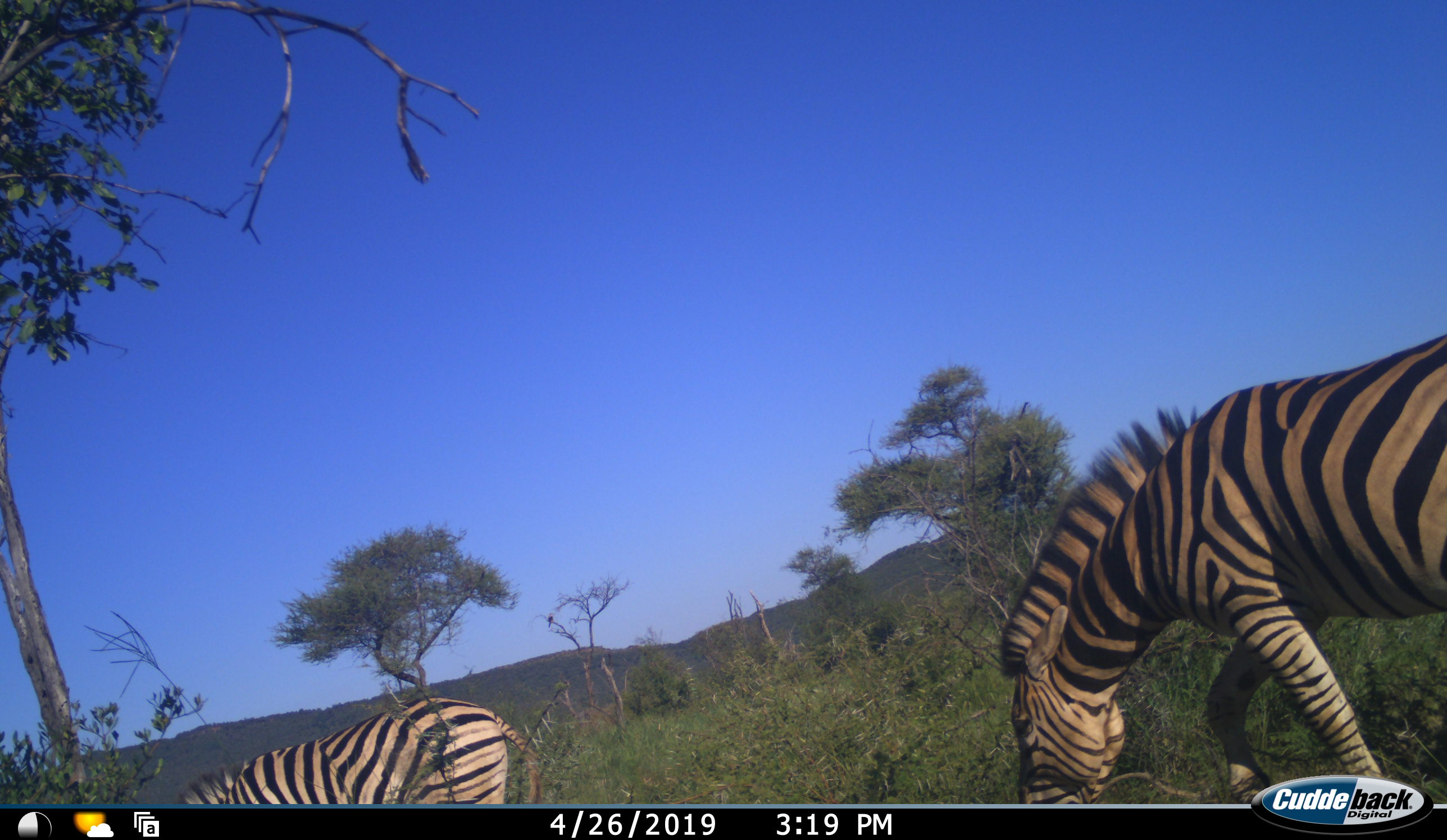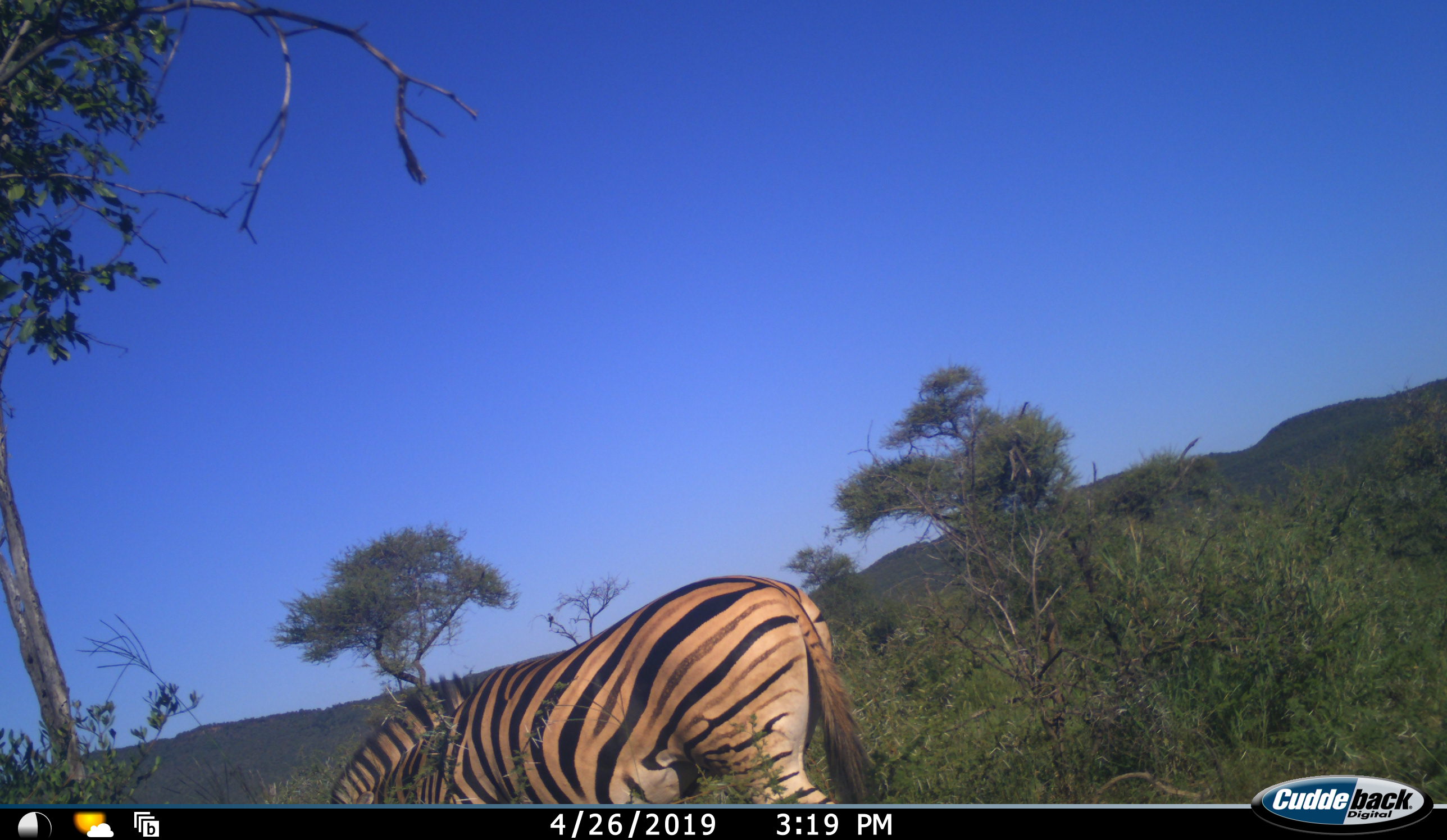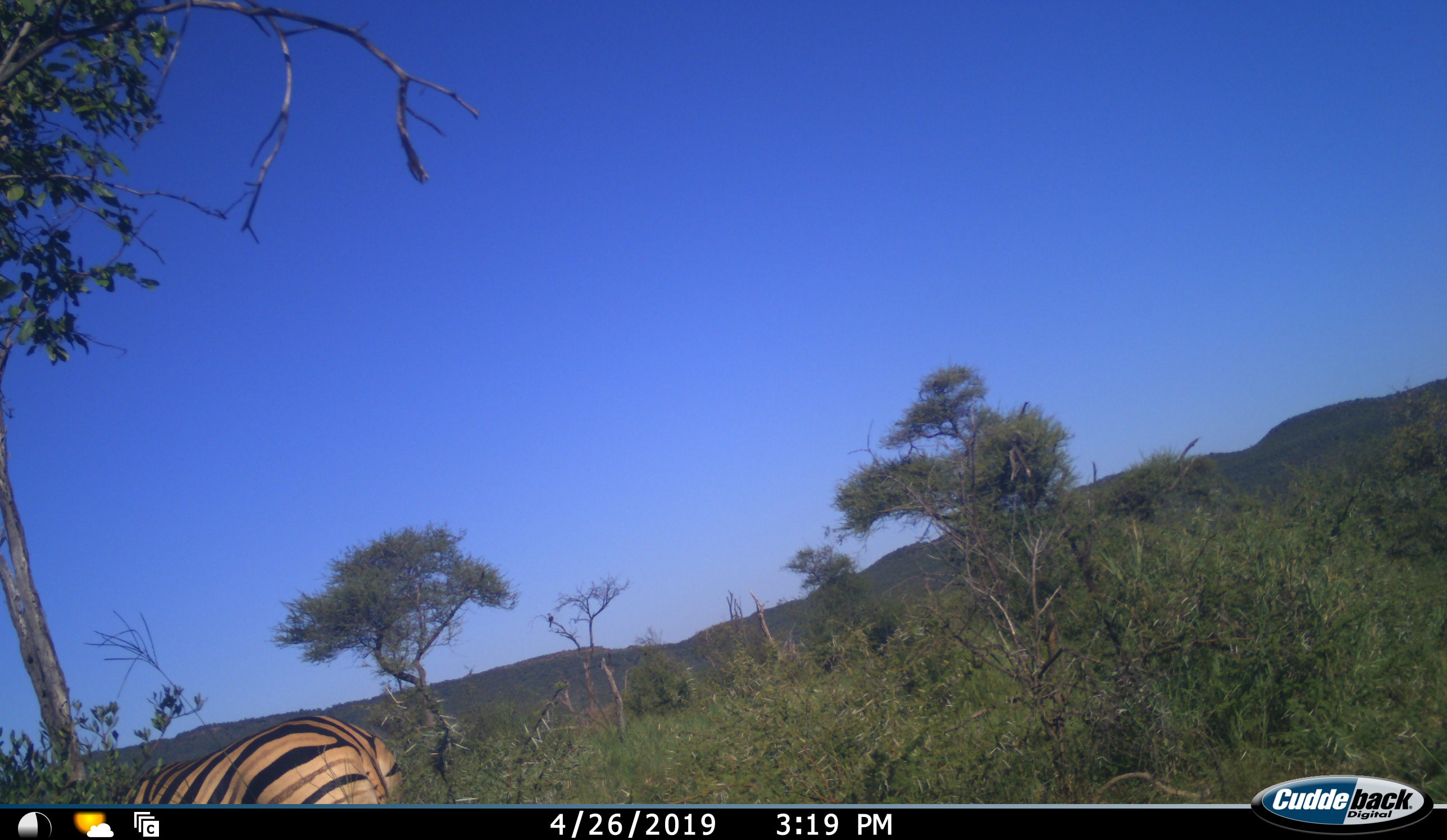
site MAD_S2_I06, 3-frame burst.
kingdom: Animalia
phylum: Chordata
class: Mammalia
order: Perissodactyla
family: Equidae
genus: Equus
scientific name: Equus quagga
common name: plains zebra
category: zebraplains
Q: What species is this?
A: Zebraplains (plains zebra) (Equus quagga).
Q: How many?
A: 2.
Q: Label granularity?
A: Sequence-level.